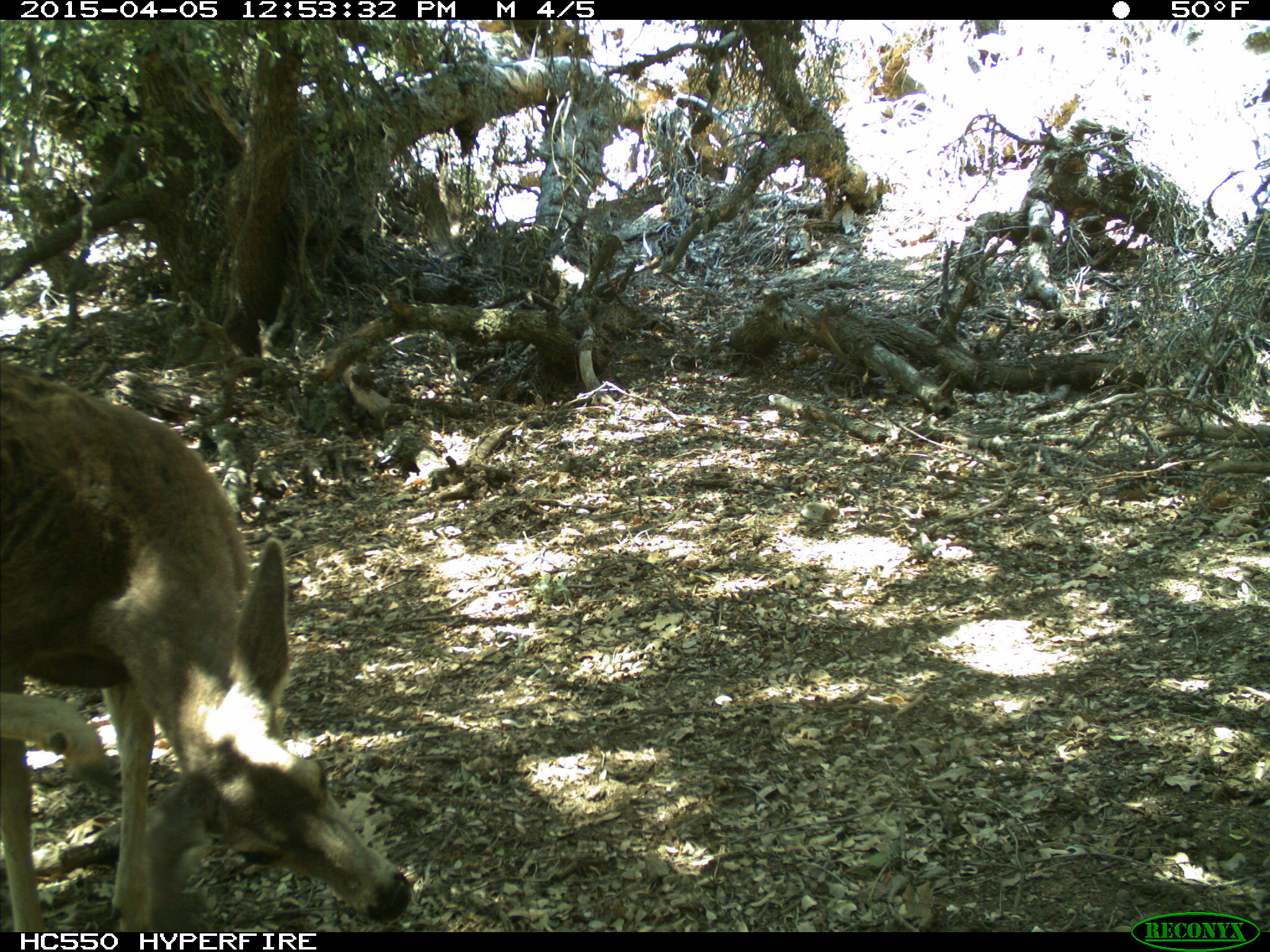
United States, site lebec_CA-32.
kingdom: Animalia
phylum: Chordata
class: Mammalia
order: Artiodactyla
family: Cervidae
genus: Odocoileus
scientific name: Odocoileus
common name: deer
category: unidentified deer